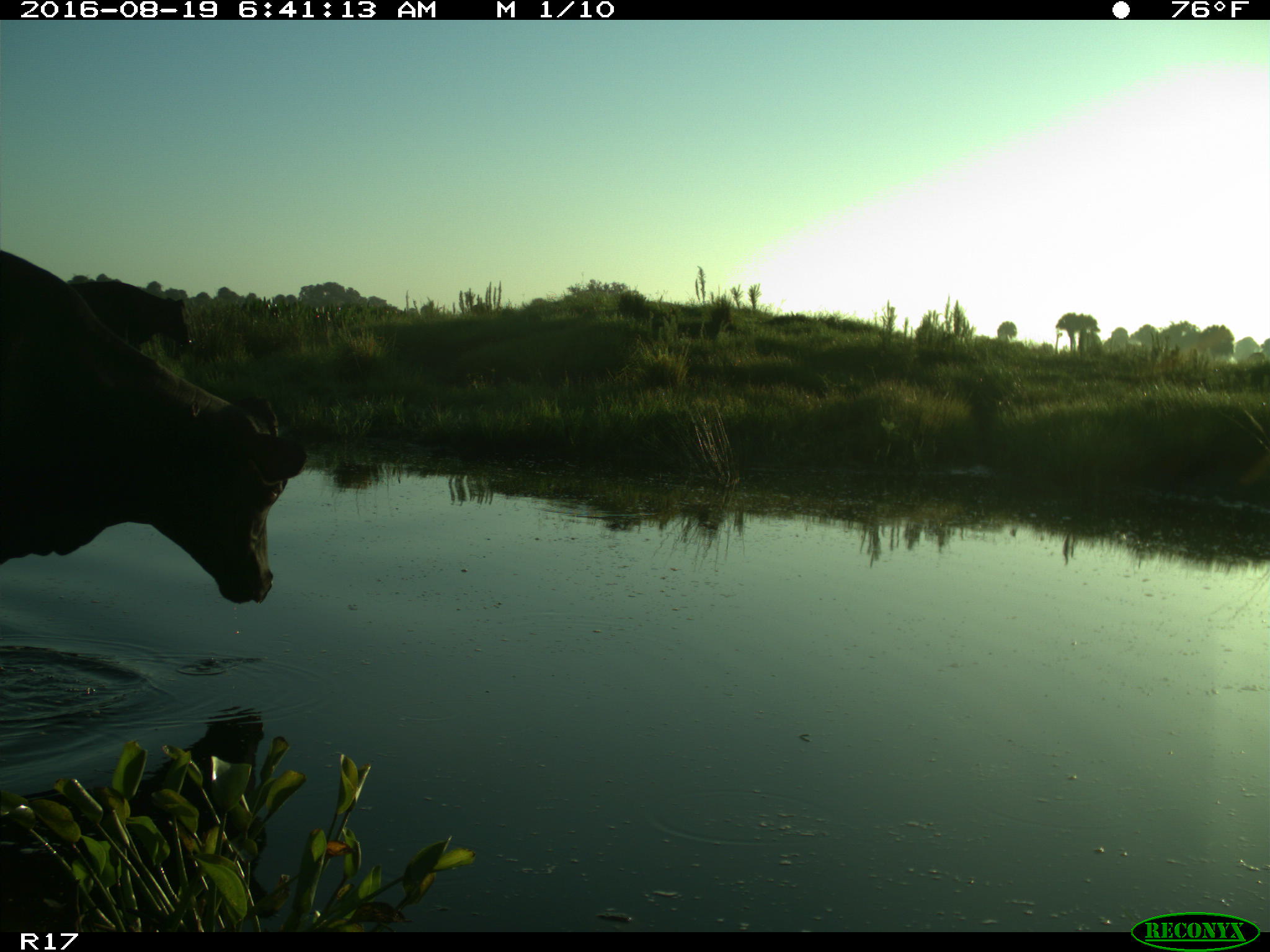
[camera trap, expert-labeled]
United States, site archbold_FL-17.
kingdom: Animalia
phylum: Chordata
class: Mammalia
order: Artiodactyla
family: Bovidae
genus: Bos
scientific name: Bos taurus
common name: domestic cow